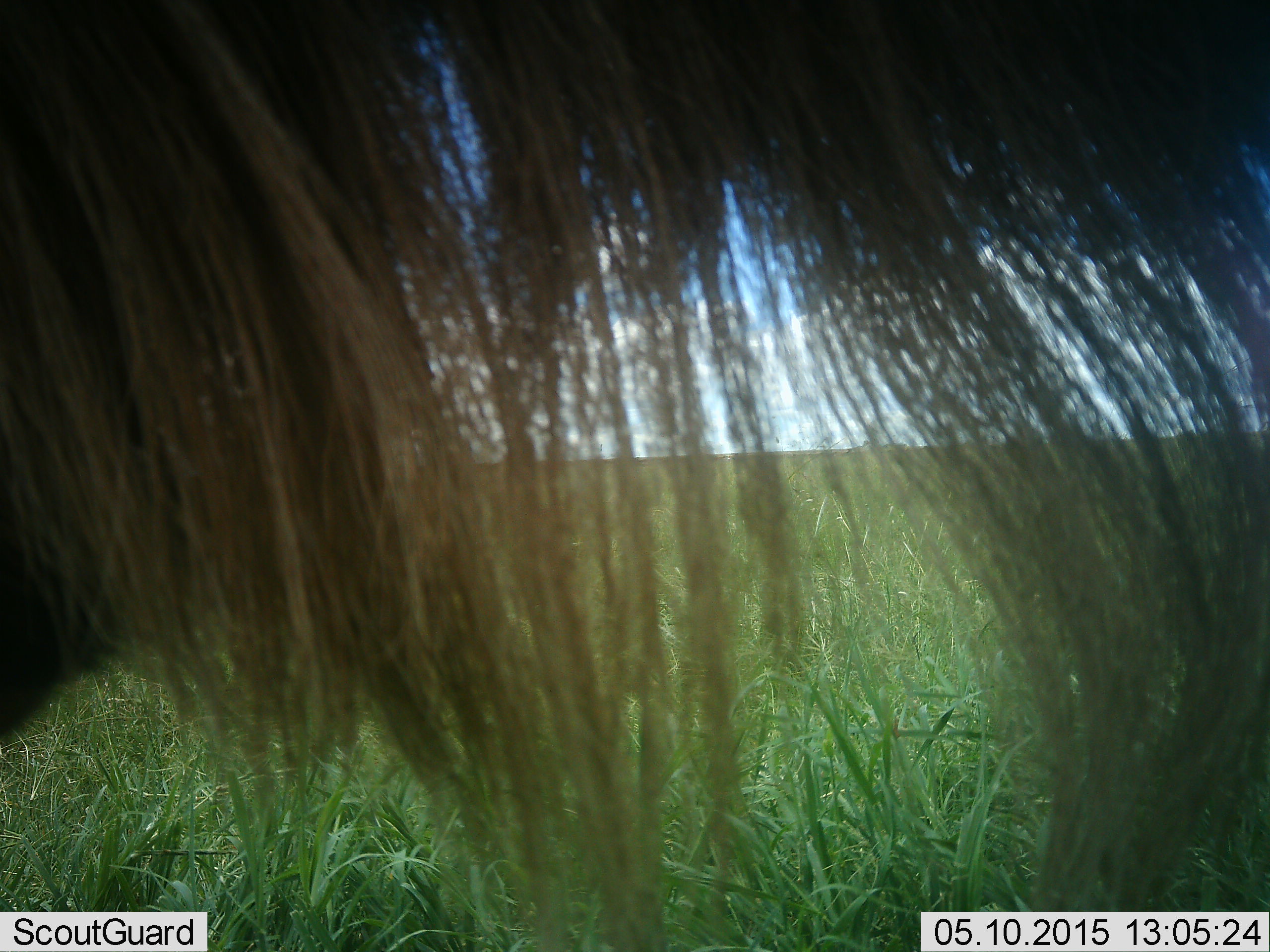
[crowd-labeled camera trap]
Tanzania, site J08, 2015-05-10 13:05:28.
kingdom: Animalia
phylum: Chordata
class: Mammalia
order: Artiodactyla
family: Bovidae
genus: Connochaetes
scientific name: Connochaetes taurinus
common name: blue wildebeest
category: wildebeest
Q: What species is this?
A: Wildebeest (blue wildebeest) (Connochaetes taurinus).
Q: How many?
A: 1.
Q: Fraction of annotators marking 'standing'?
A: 80%.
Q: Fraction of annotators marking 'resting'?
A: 0%.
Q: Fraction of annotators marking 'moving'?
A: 20%.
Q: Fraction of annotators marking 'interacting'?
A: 0%.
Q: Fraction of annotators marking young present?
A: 0%.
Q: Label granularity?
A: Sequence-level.